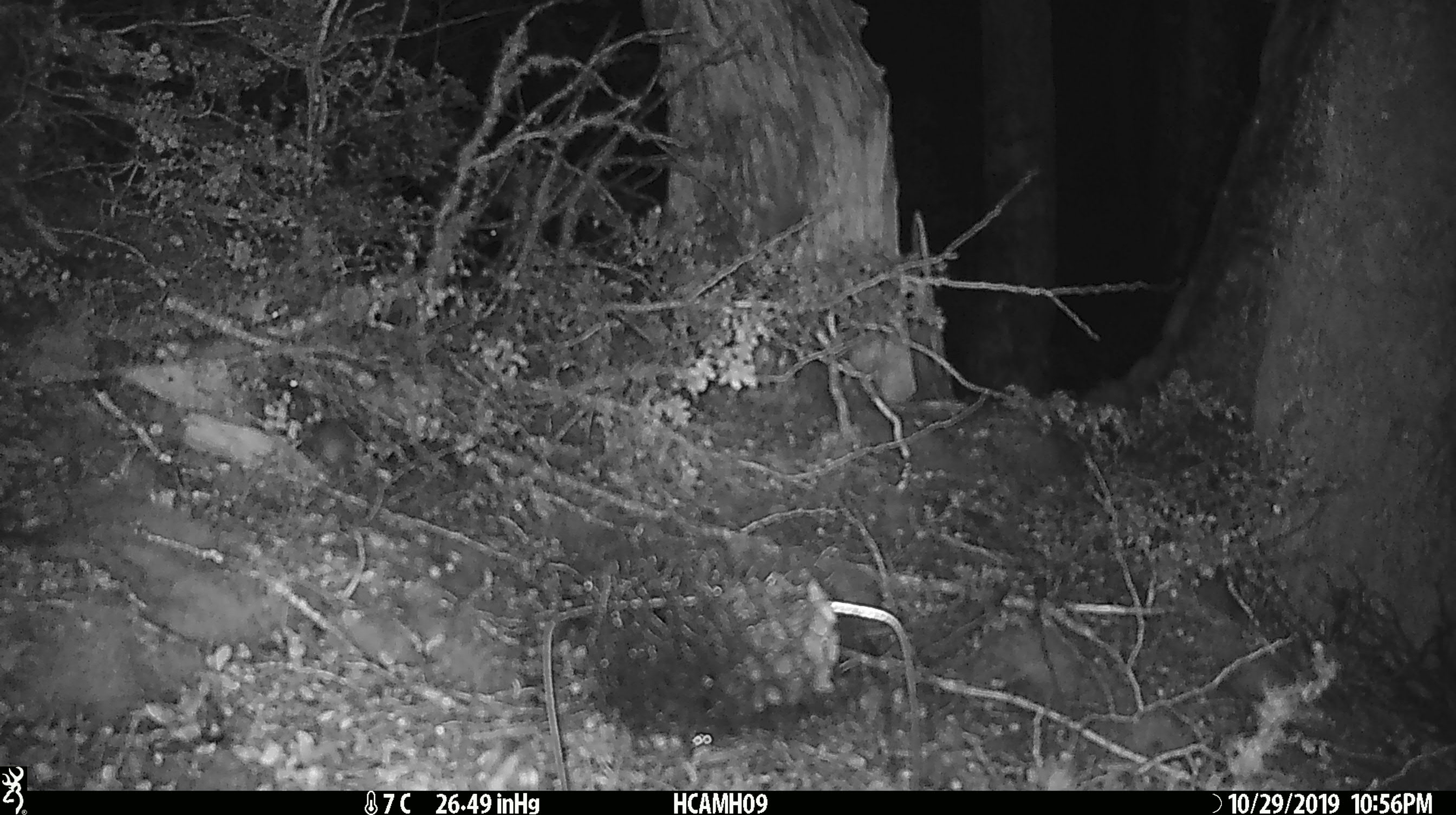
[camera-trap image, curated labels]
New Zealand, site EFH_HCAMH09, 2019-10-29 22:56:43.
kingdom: Animalia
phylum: Chordata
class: Mammalia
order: Rodentia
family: Muridae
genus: Mus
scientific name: Mus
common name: mouse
Mouse (Mus).